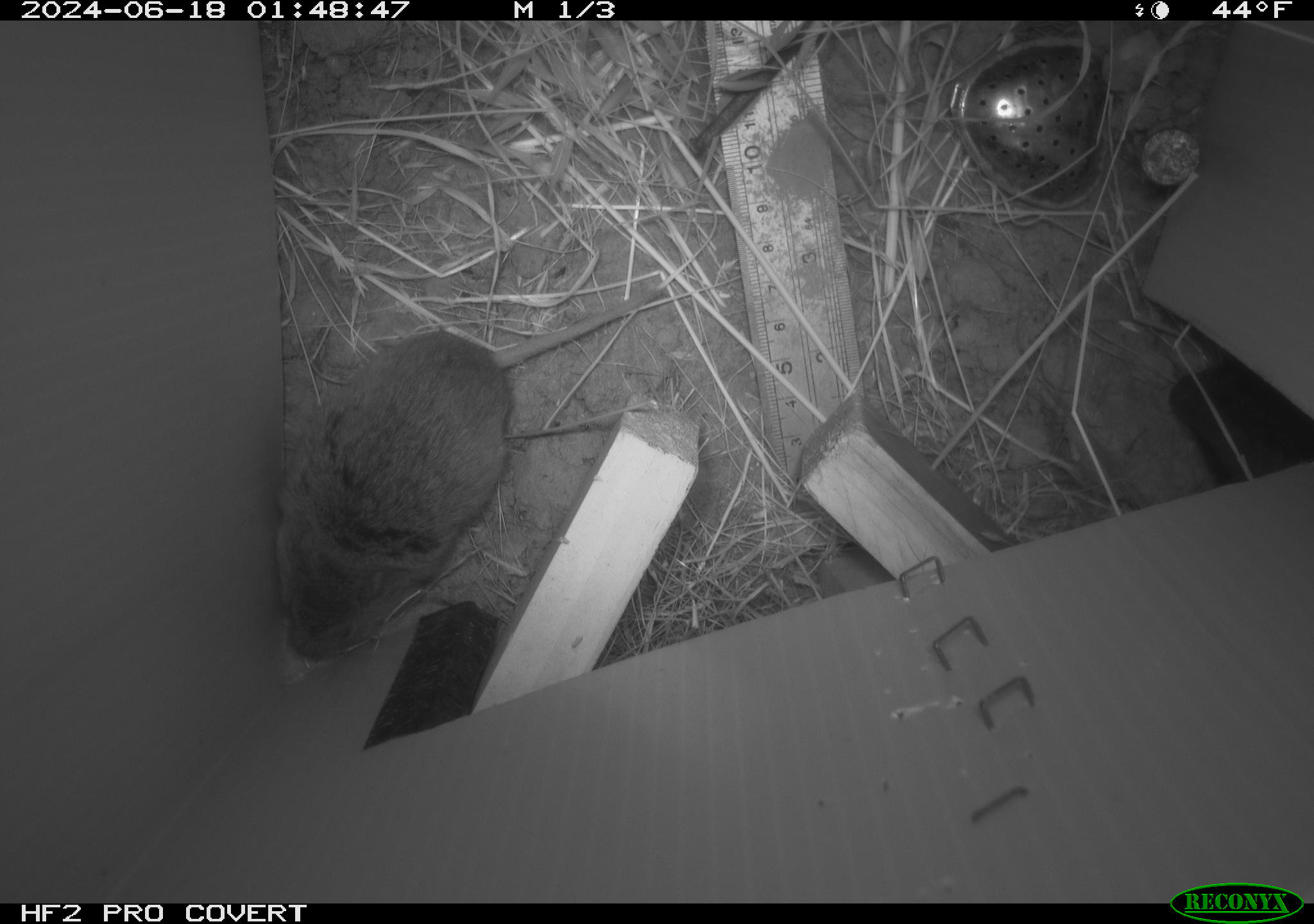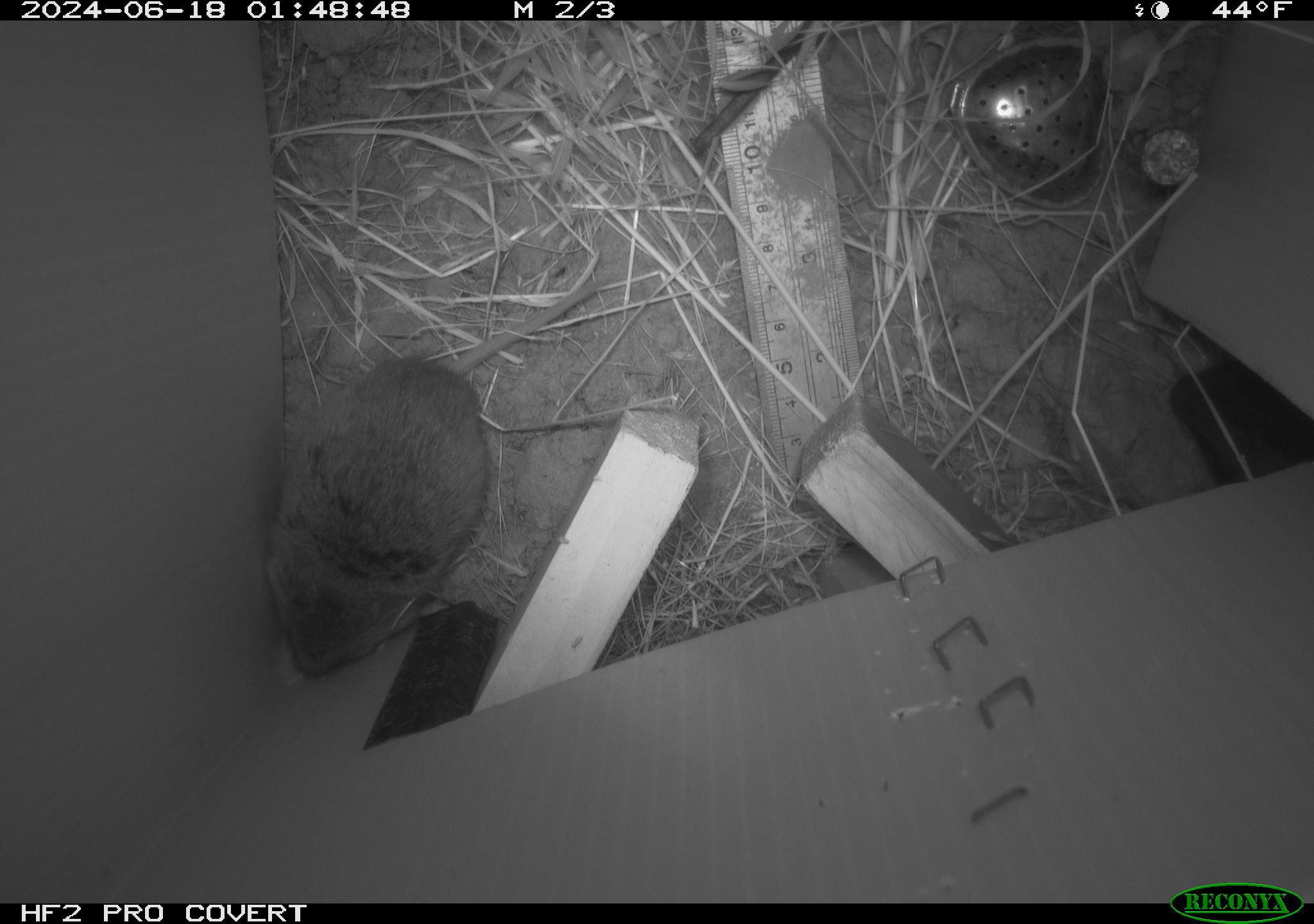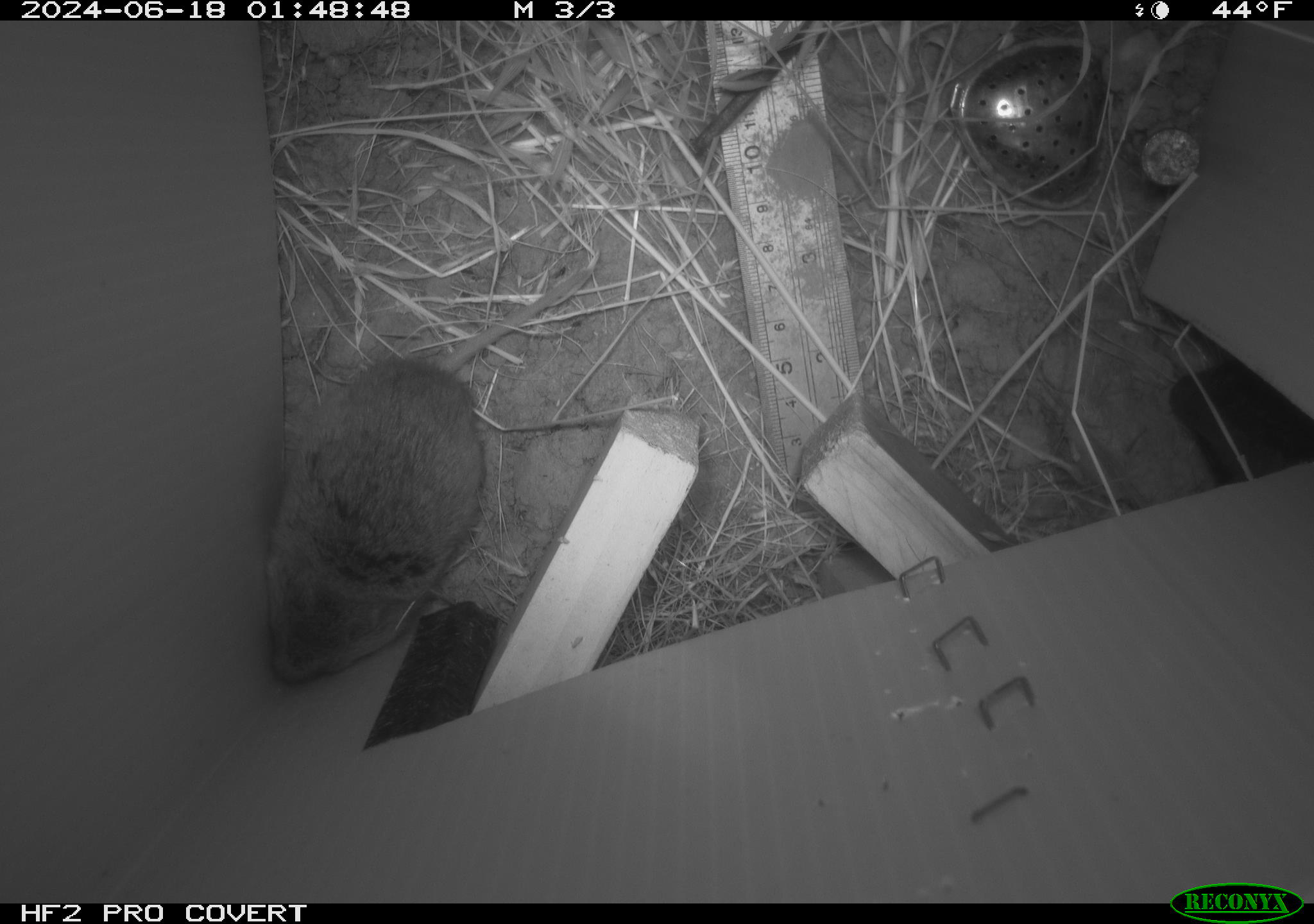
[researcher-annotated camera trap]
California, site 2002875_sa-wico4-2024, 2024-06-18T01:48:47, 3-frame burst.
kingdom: Animalia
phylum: Chordata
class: Mammalia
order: Rodentia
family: Cricetidae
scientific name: Arvicolinae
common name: voles, lemmings, and muskrats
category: arvicolinae subfamily